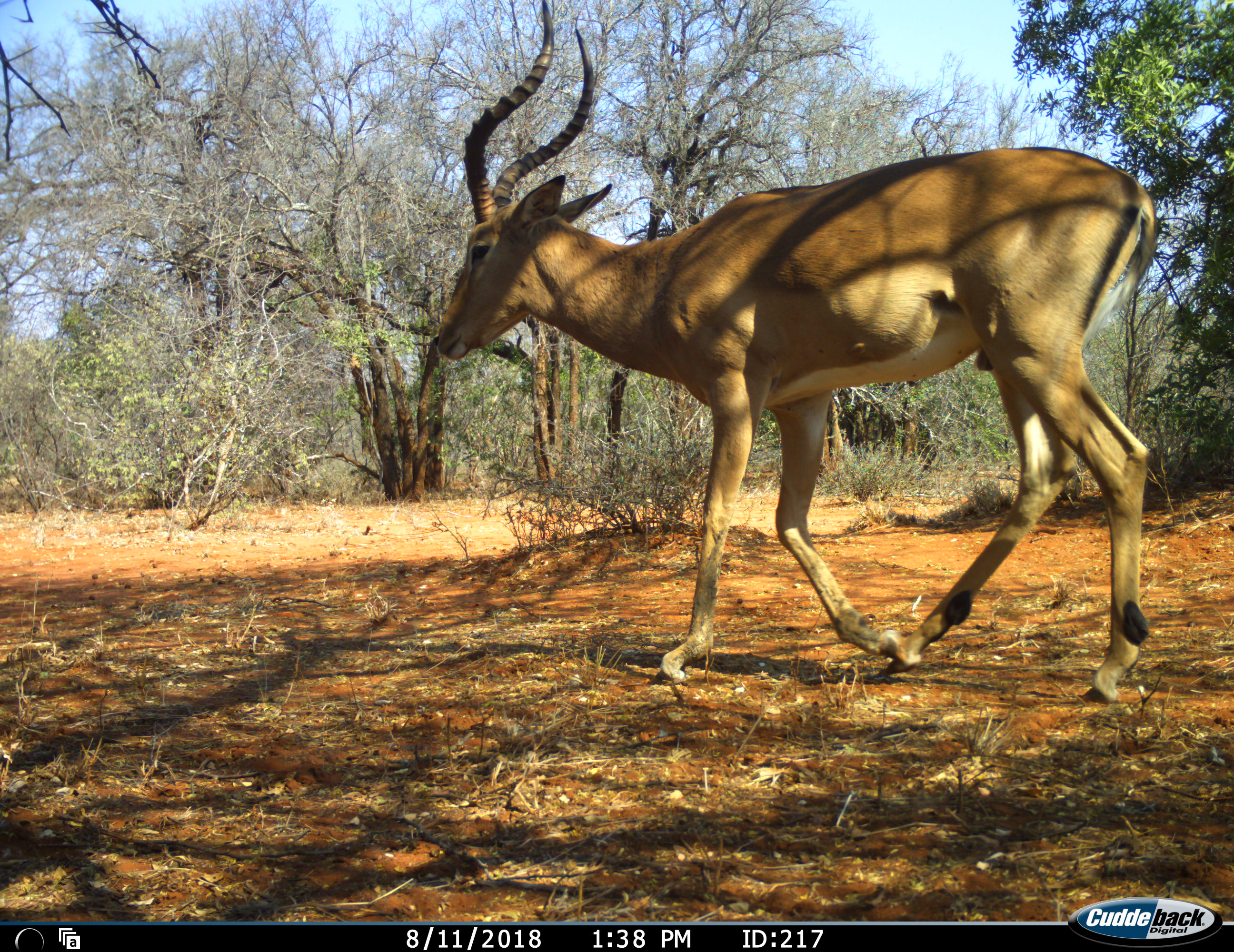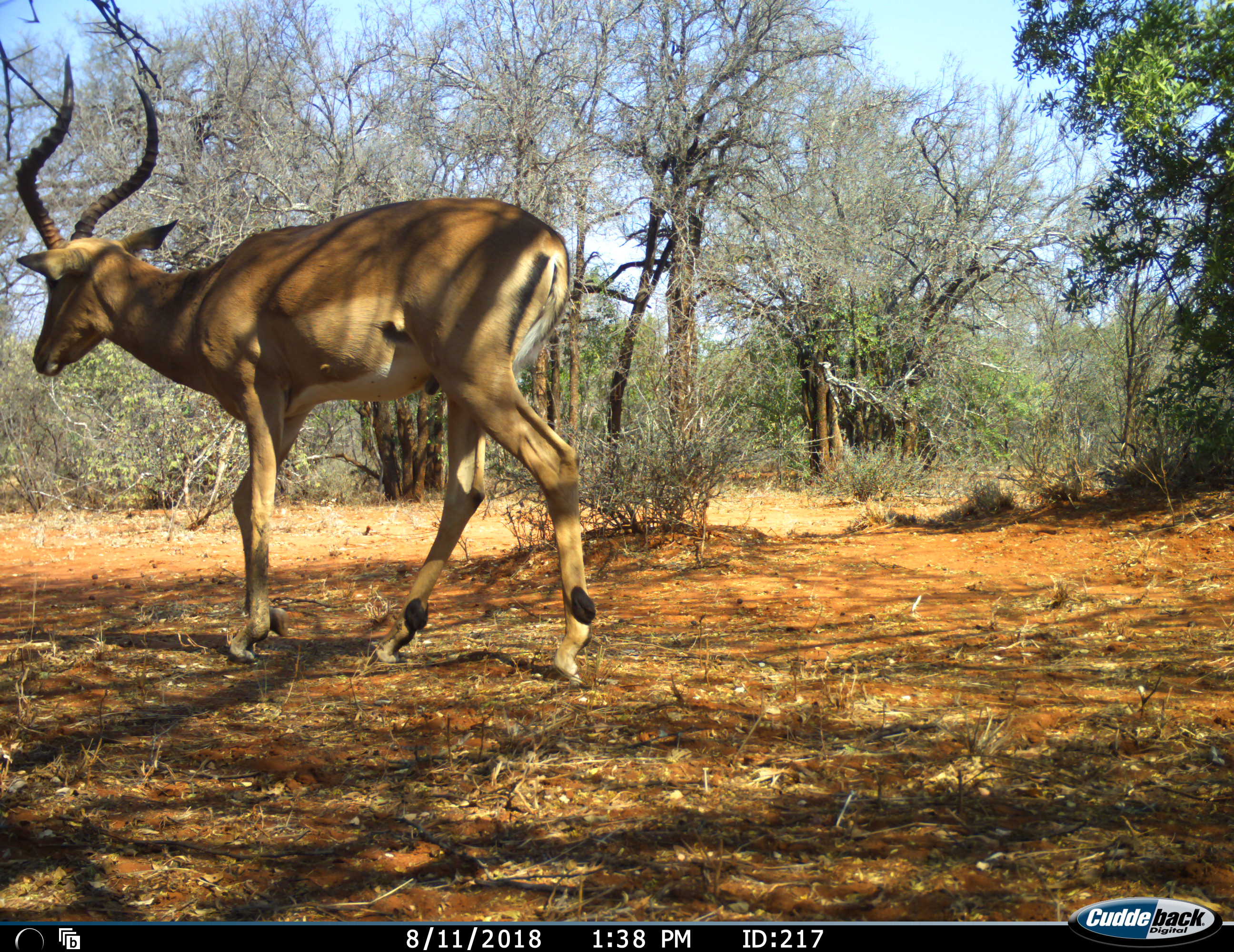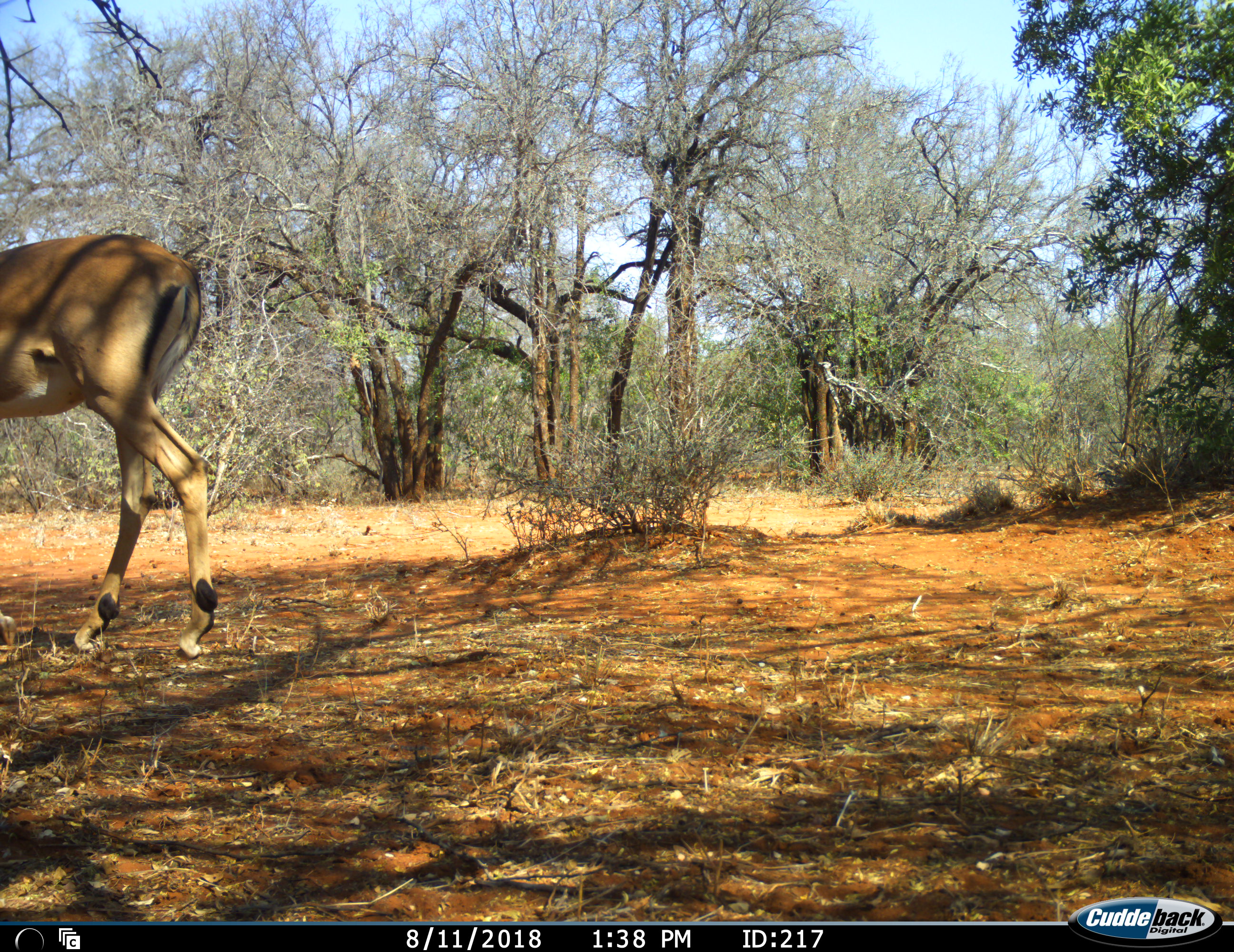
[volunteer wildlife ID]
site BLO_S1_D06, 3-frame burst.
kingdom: Animalia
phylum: Chordata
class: Mammalia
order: Artiodactyla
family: Bovidae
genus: Aepyceros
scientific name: Aepyceros melampus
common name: impala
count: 1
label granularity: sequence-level